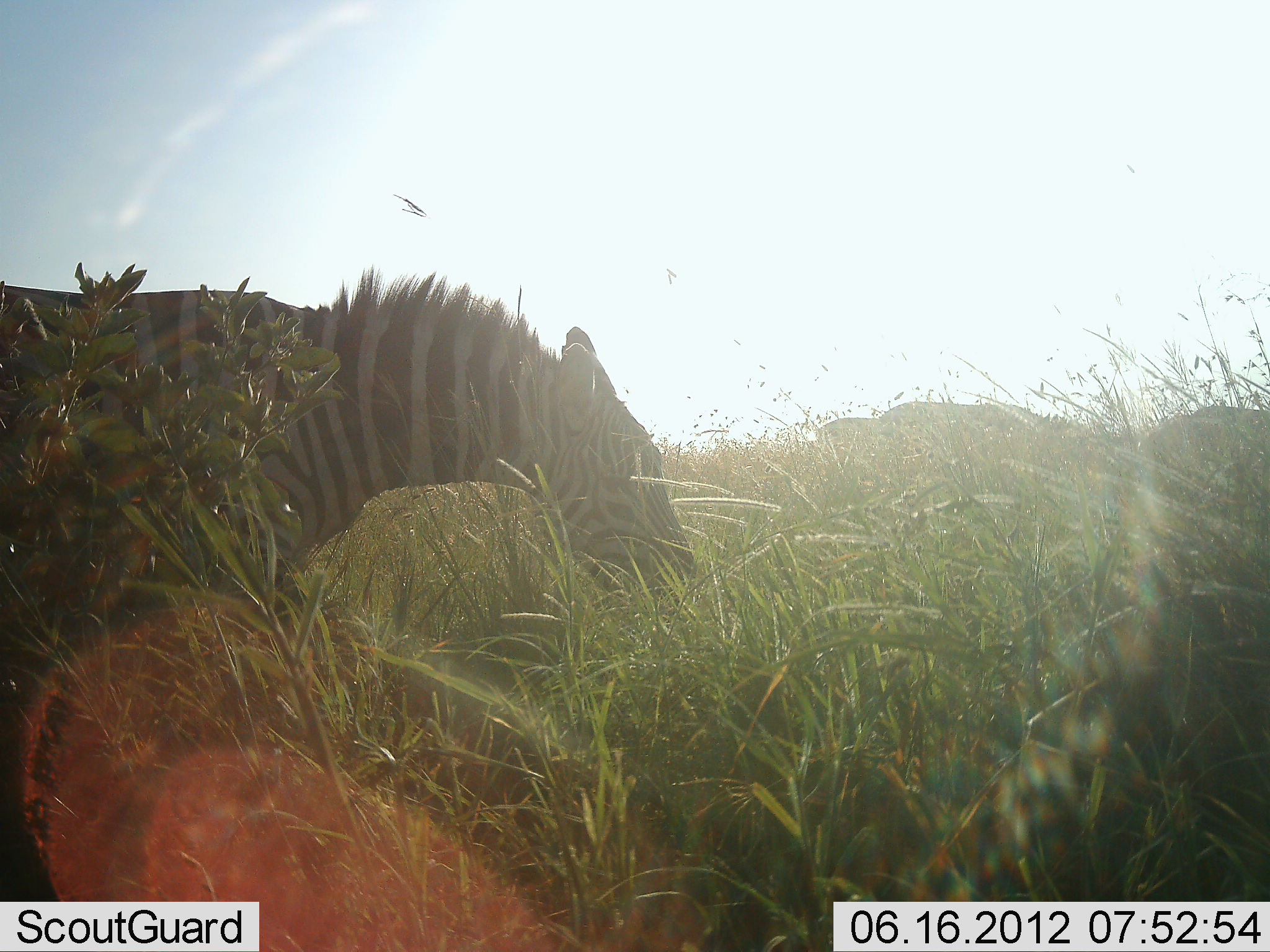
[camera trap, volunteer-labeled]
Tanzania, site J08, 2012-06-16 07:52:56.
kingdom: Animalia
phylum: Chordata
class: Mammalia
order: Perissodactyla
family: Equidae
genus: Equus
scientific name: Equus quagga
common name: plains zebra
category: zebra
Zebra (plains zebra) (Equus quagga), count 1. Behavior (volunteer vote fractions): standing 50%, resting 0%, moving 20%, interacting 0%. Young present (vote fraction): 0%. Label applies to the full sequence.